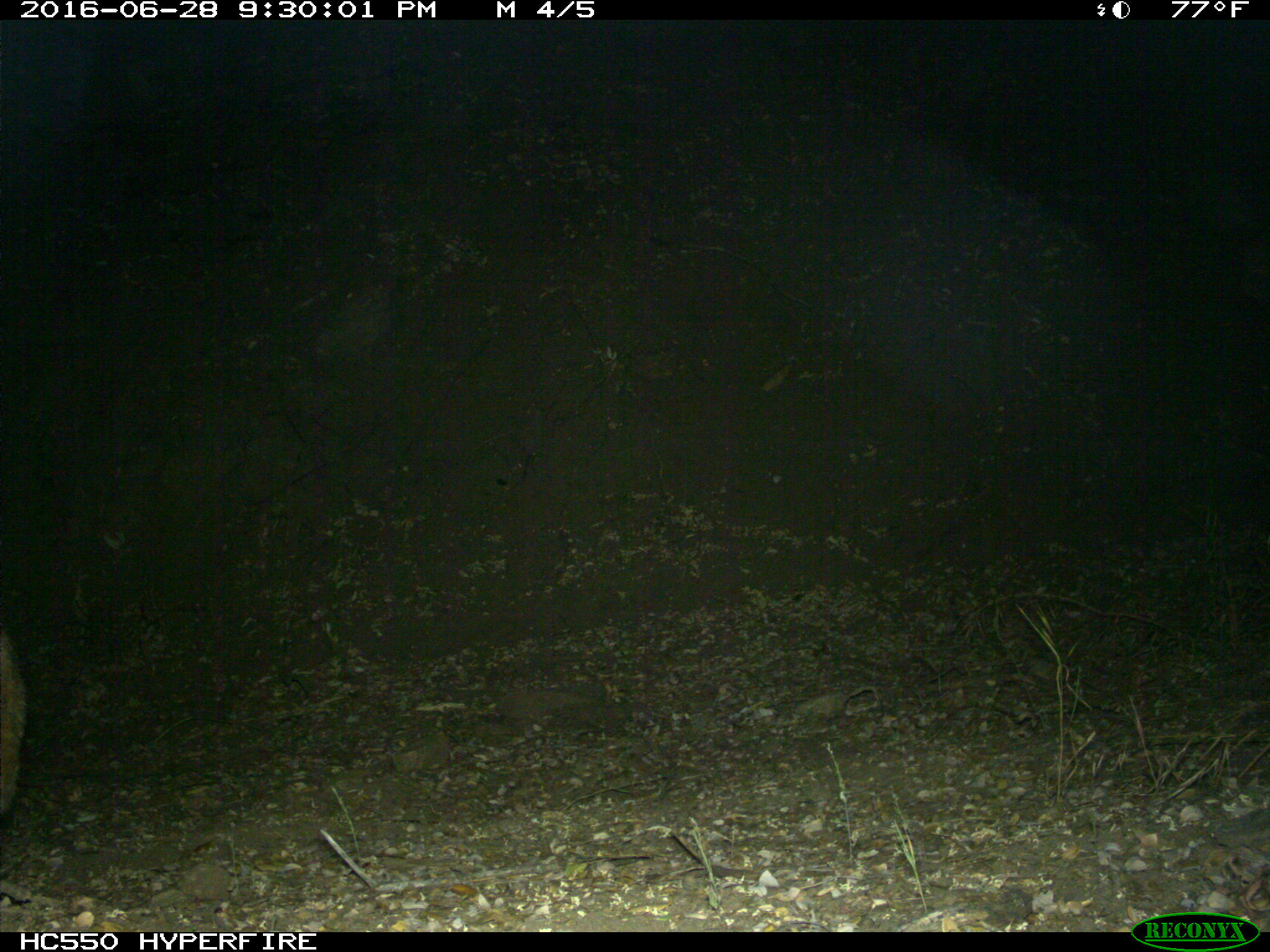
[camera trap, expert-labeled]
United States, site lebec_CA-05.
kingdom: Animalia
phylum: Chordata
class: Mammalia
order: Carnivora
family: Felidae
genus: Lynx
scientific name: Lynx rufus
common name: bobcat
Lynx rufus (bobcat).